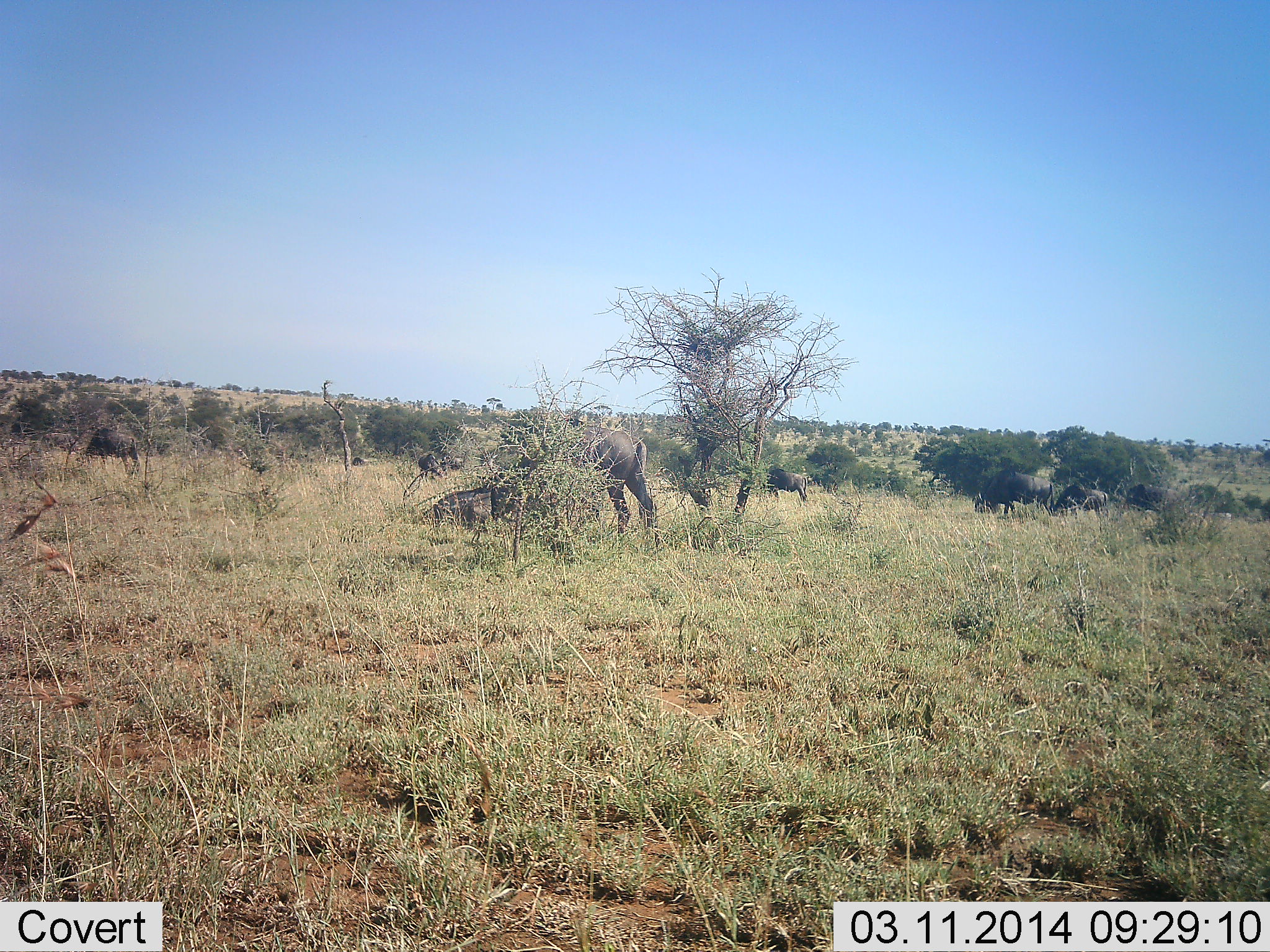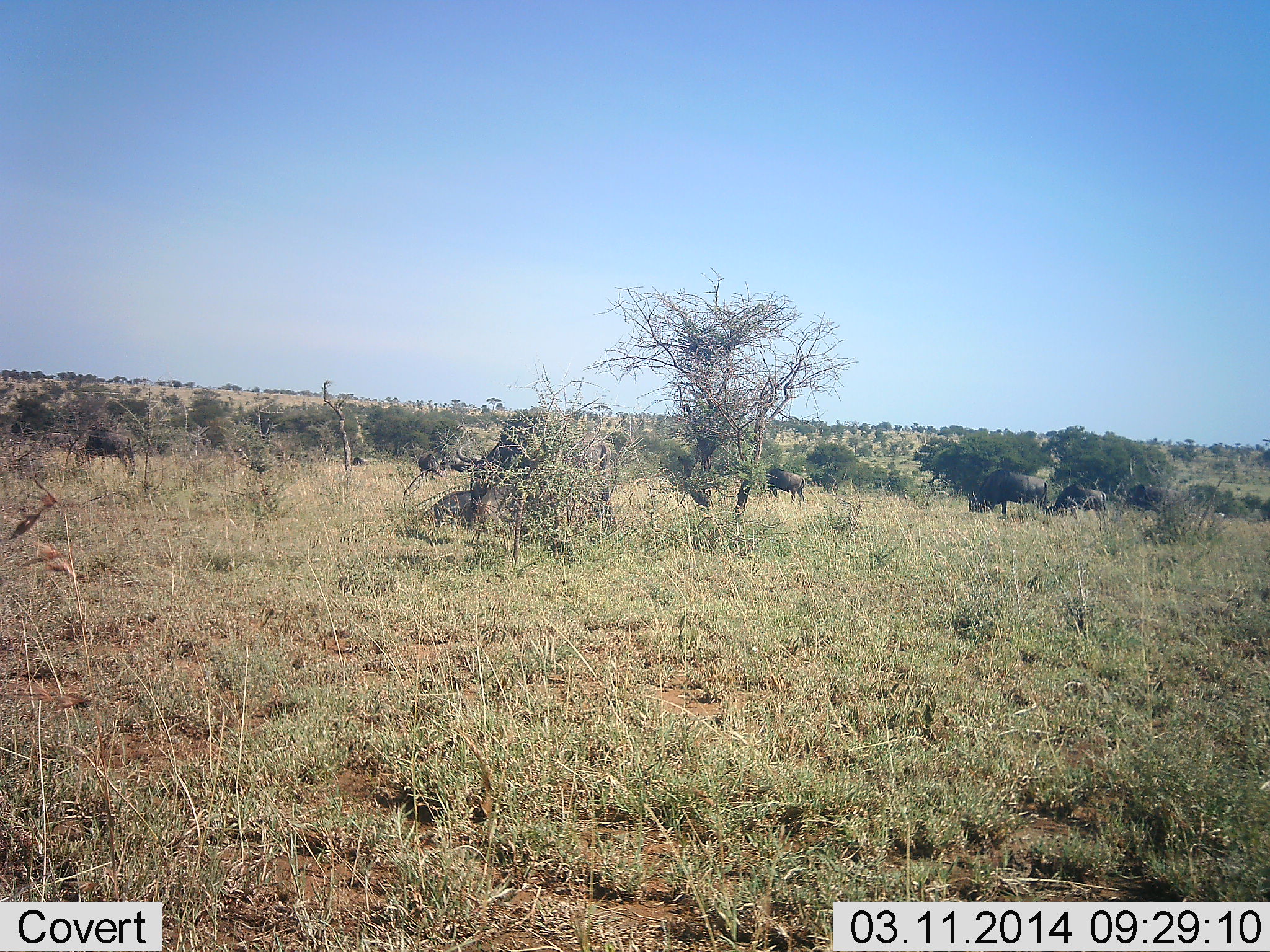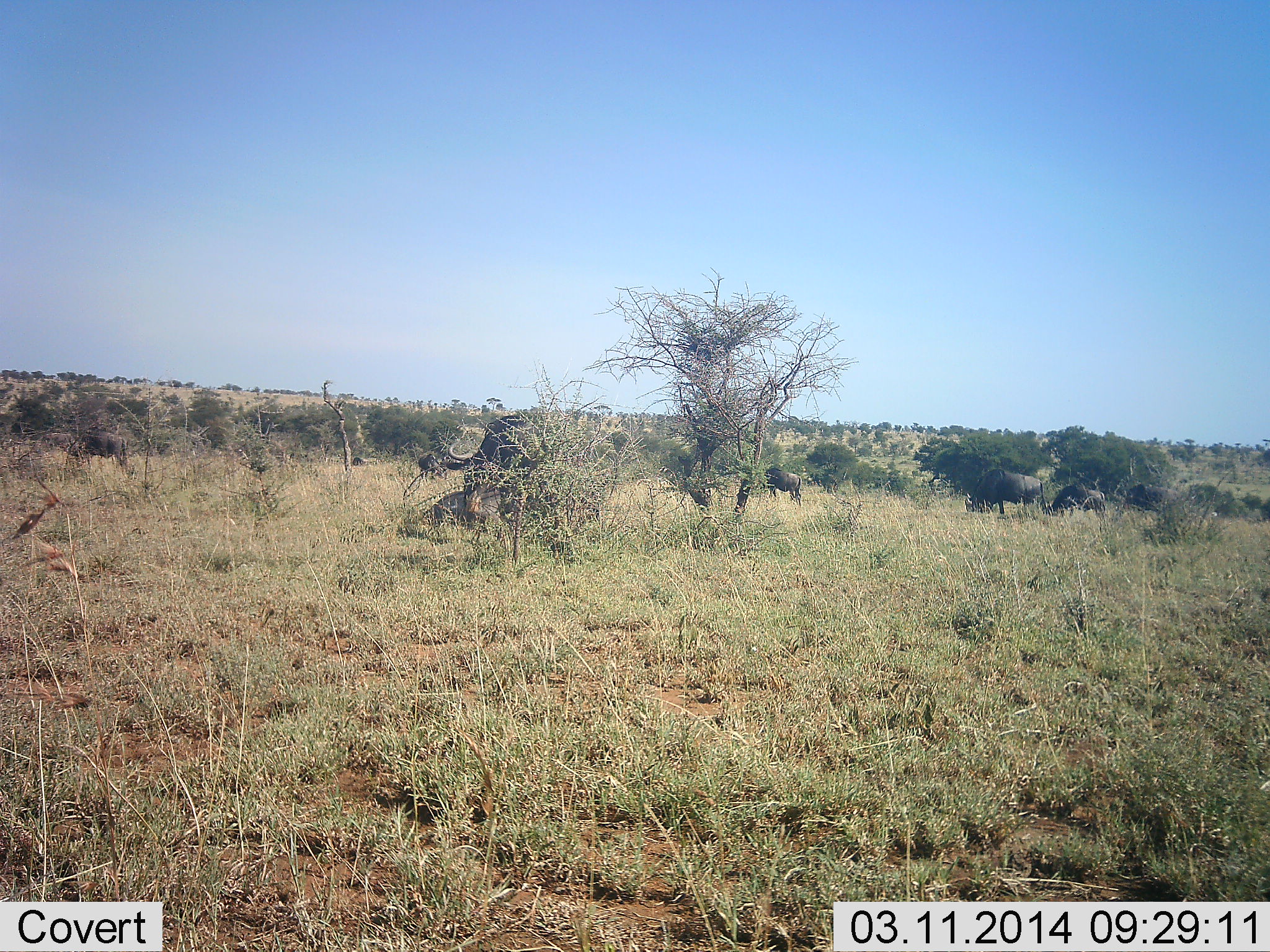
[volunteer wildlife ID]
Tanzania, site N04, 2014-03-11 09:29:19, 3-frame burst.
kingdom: Animalia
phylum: Chordata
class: Mammalia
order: Artiodactyla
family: Bovidae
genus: Connochaetes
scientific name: Connochaetes taurinus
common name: blue wildebeest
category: wildebeest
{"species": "wildebeest (blue wildebeest) (Connochaetes taurinus)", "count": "10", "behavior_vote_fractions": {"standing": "20%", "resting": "0%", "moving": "80%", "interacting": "0%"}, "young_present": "0%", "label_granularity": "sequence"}